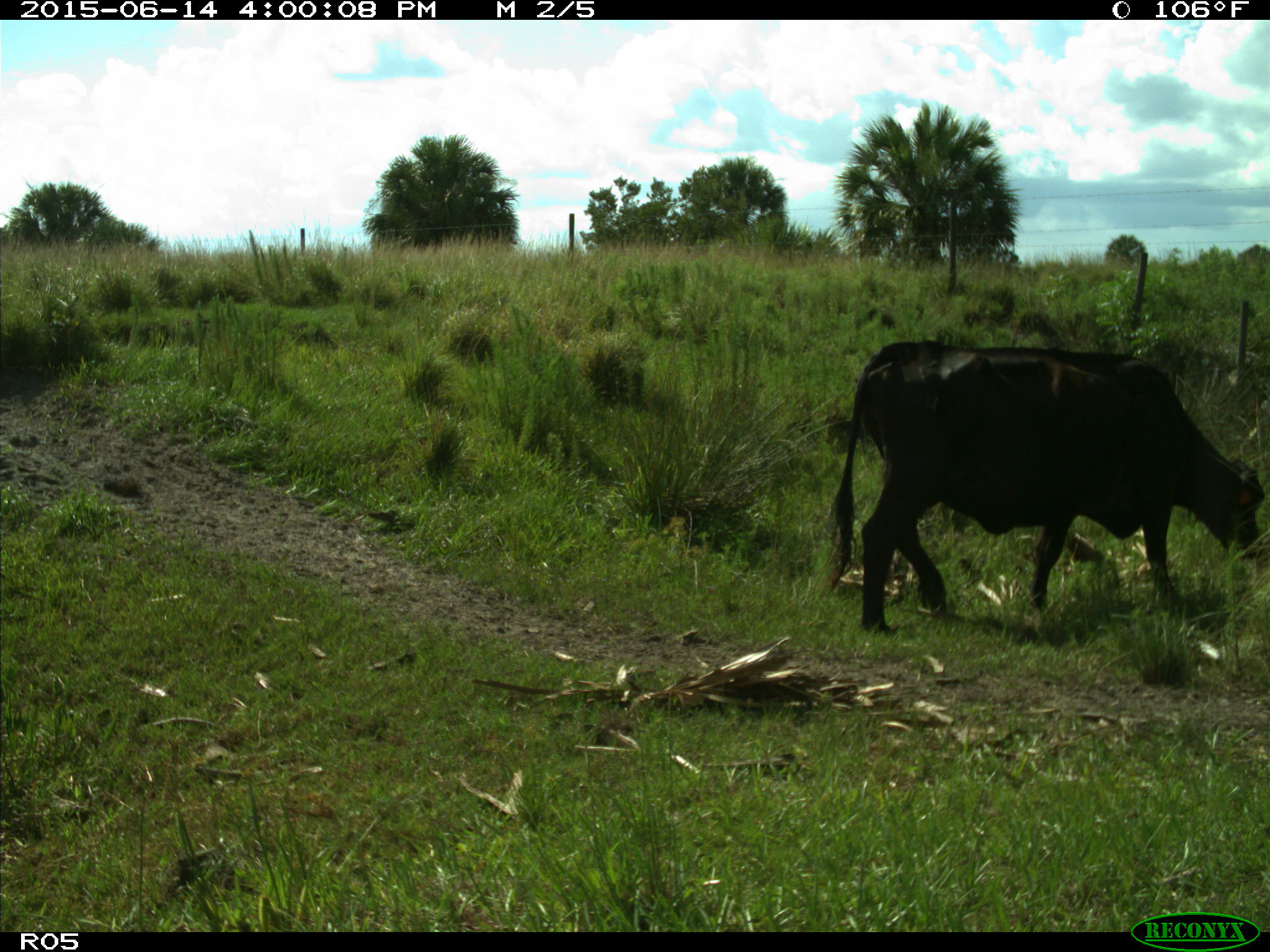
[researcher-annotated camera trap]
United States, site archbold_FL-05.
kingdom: Animalia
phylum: Chordata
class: Mammalia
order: Artiodactyla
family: Bovidae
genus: Bos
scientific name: Bos taurus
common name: domestic cow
Bos taurus (domestic cow).